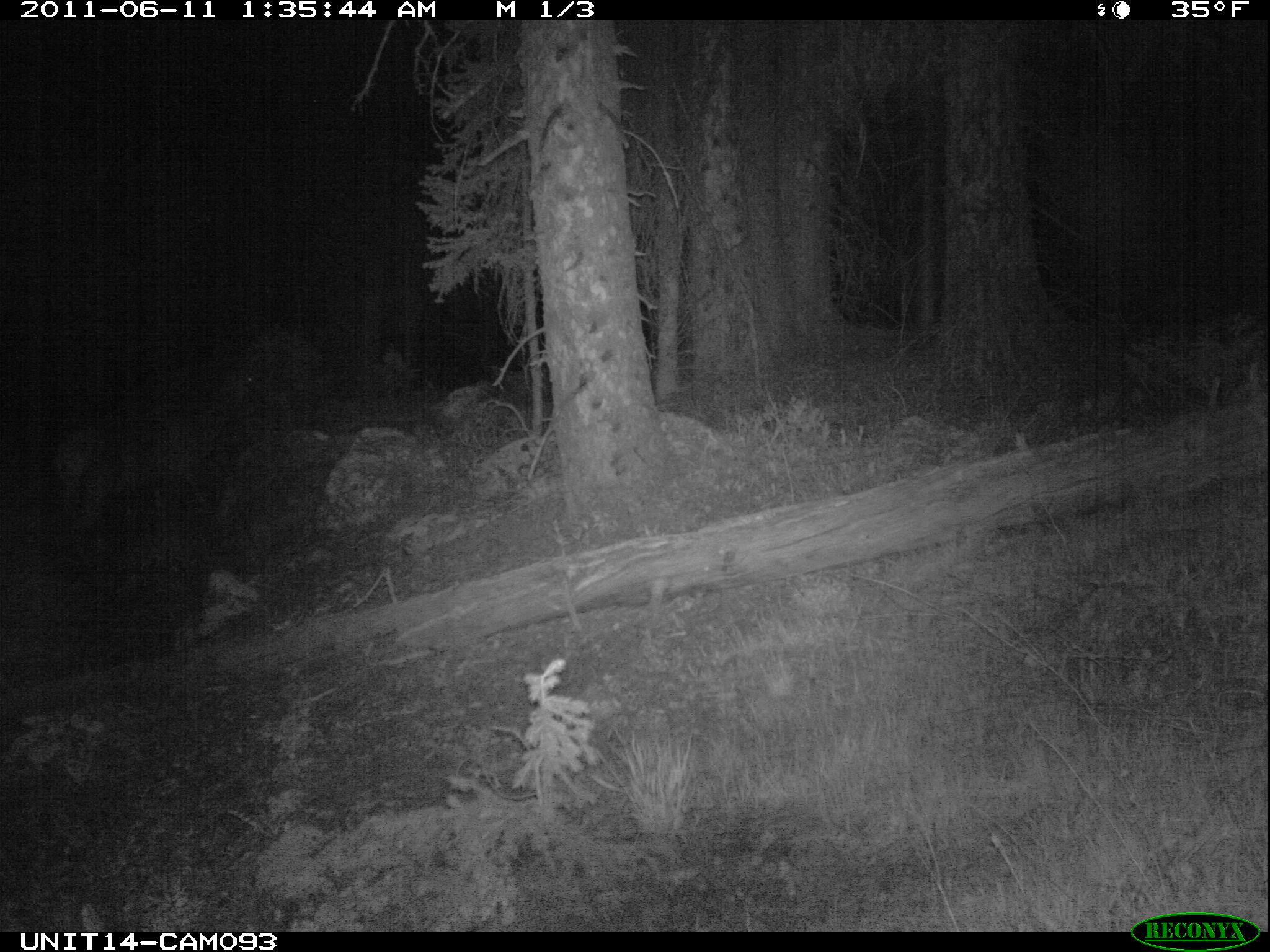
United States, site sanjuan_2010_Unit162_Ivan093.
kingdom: Animalia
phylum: Chordata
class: Mammalia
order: Artiodactyla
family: Cervidae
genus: Cervus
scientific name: Cervus elaphus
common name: red deer